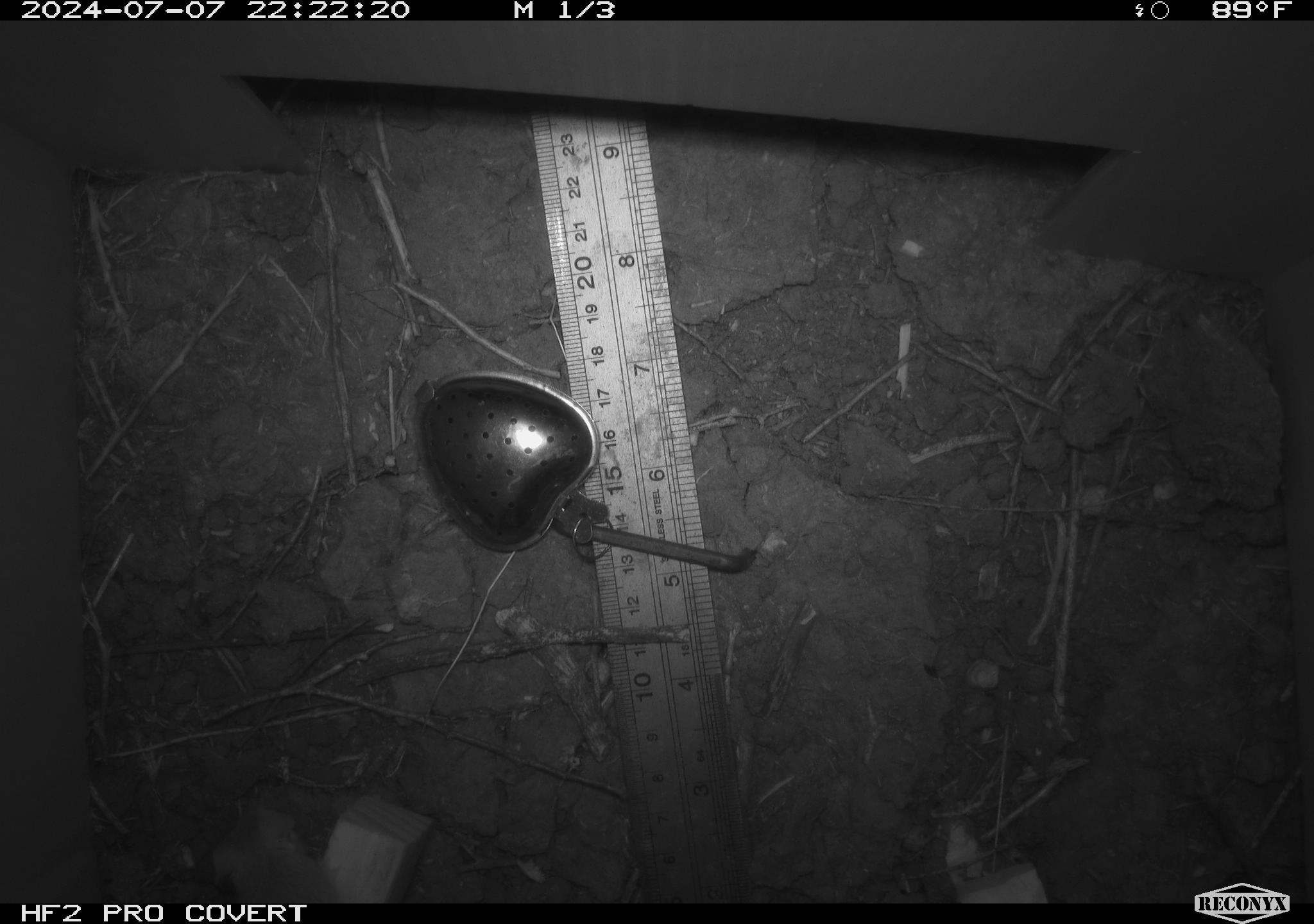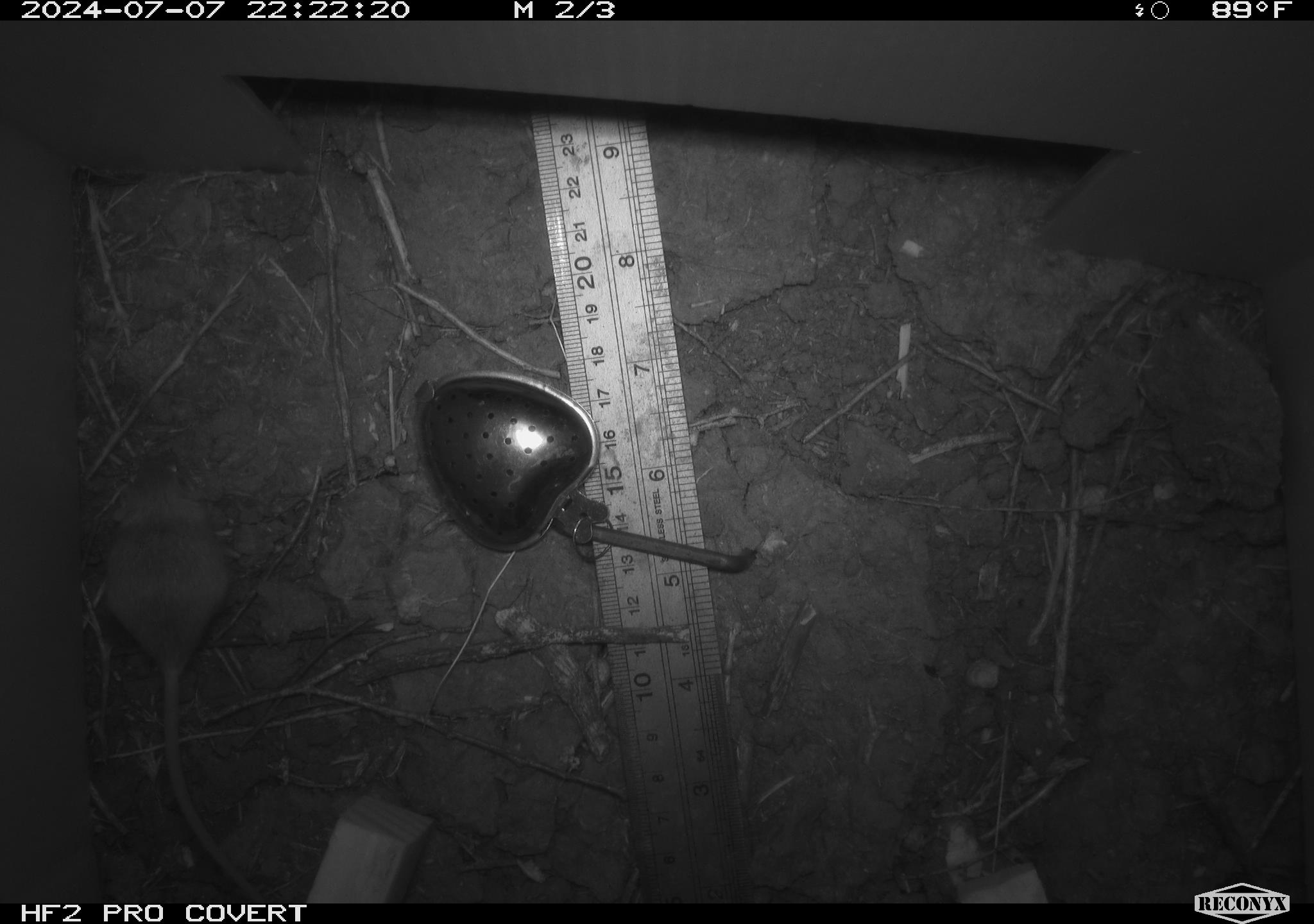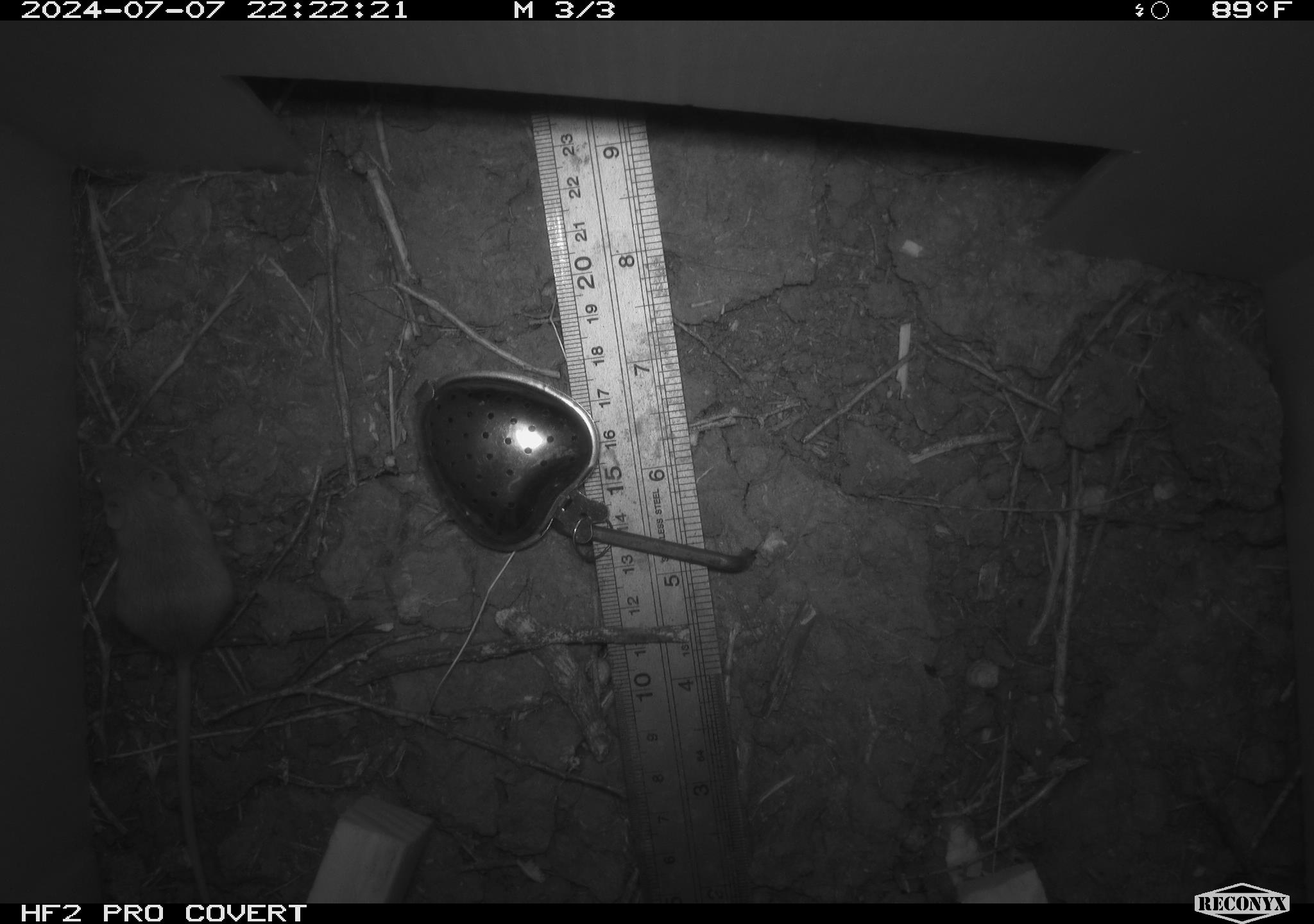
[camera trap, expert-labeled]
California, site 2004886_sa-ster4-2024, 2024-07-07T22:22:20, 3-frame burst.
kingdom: Animalia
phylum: Chordata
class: Mammalia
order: Rodentia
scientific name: Rodentia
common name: mouse species